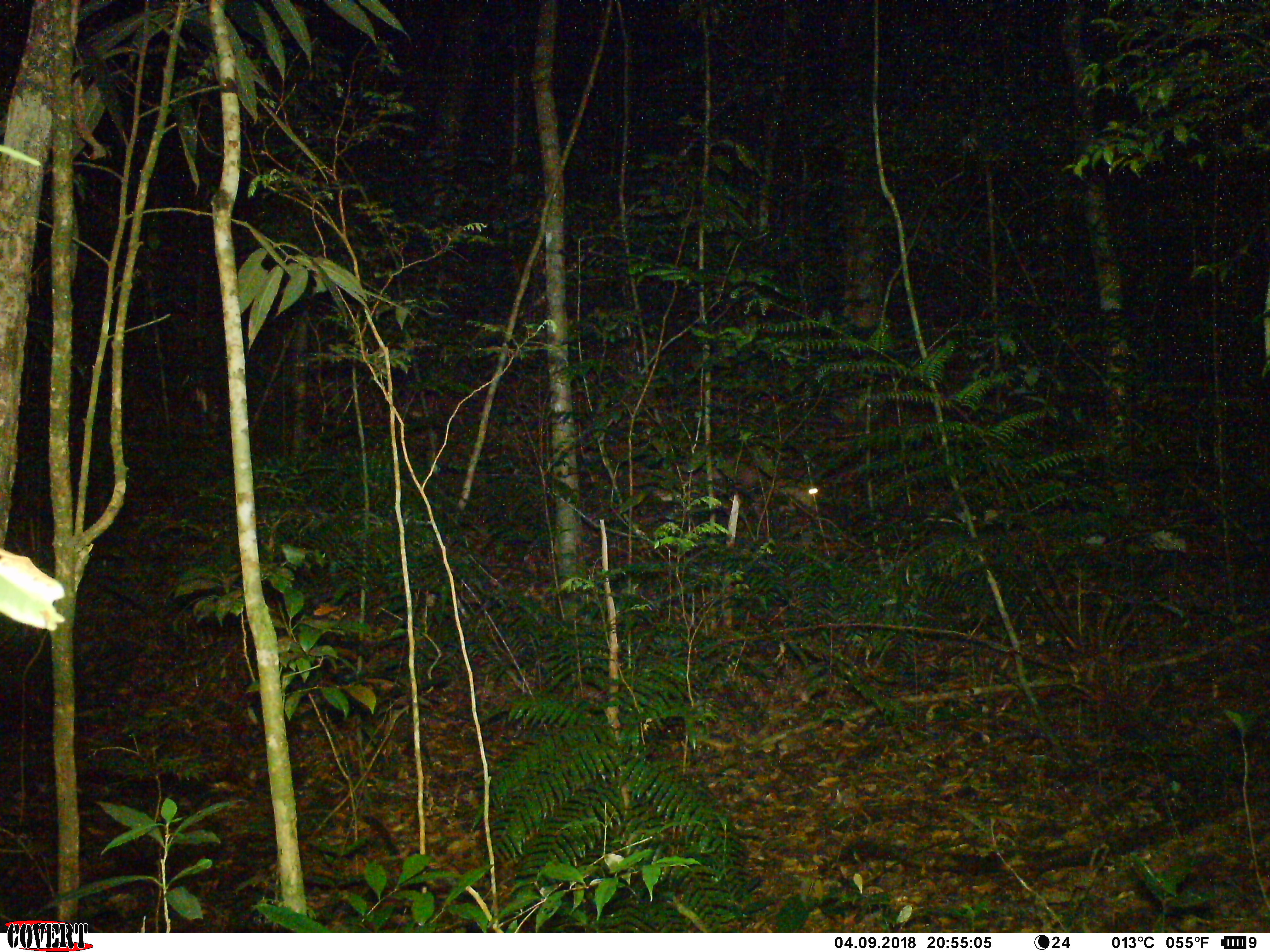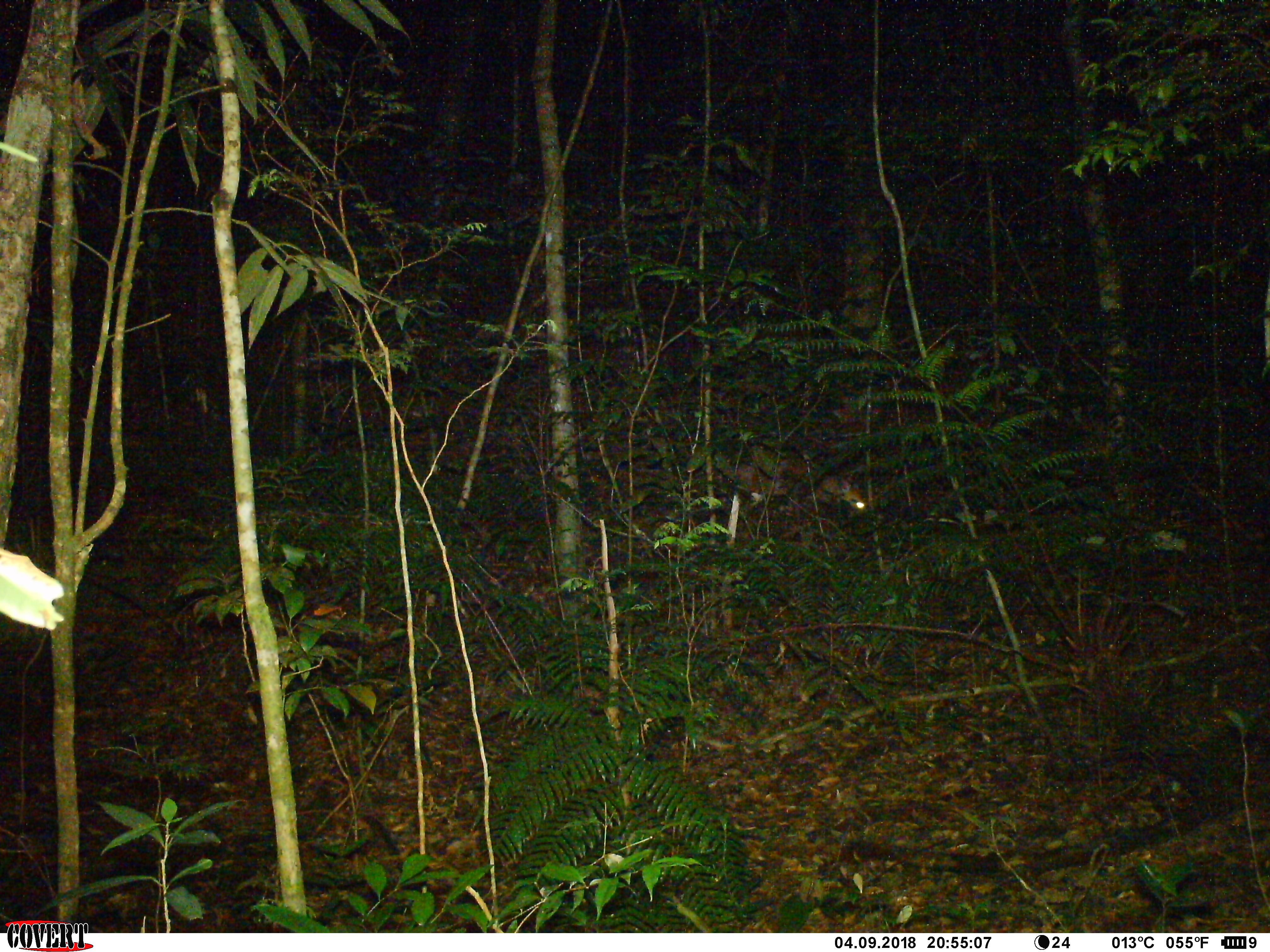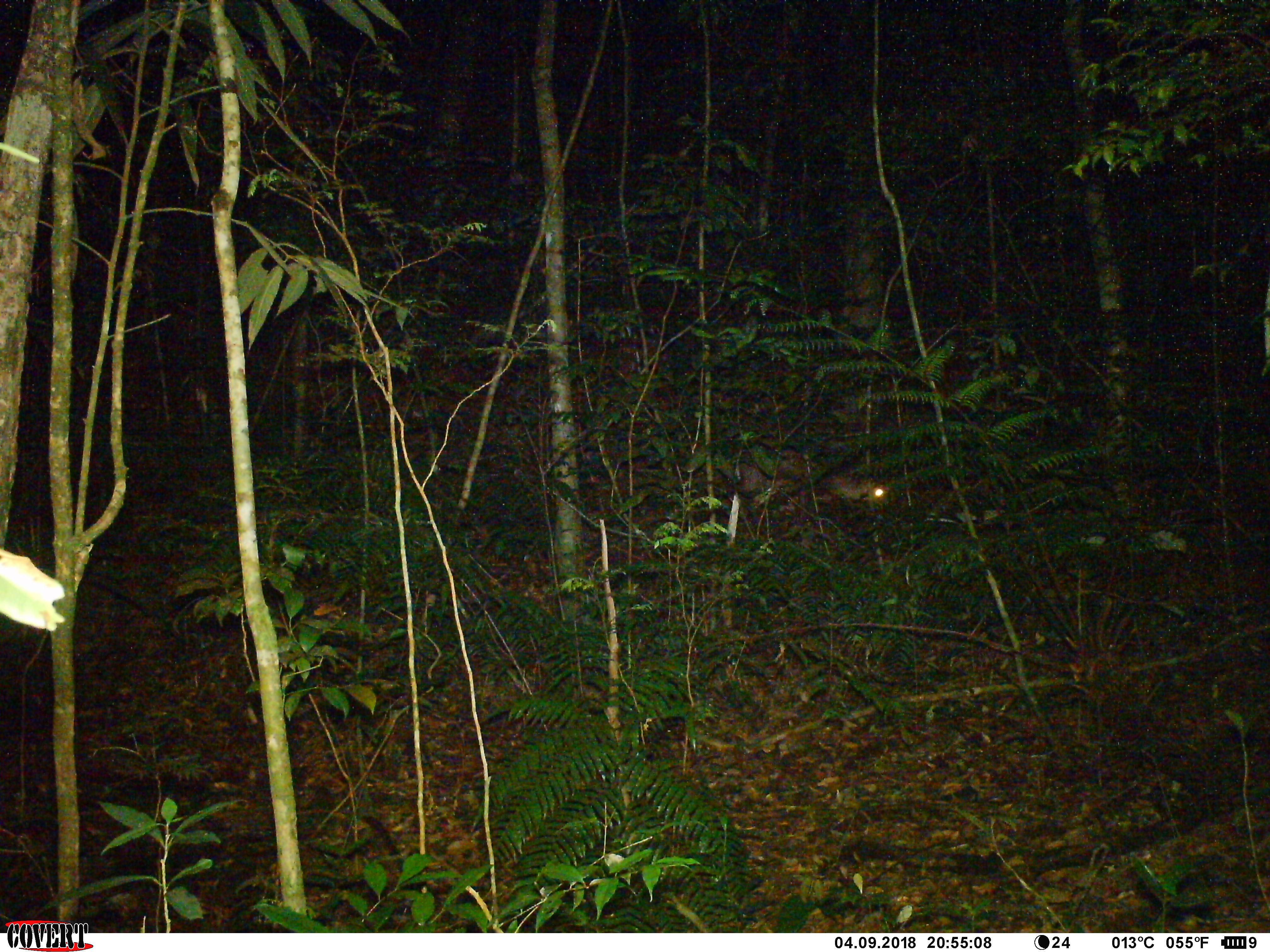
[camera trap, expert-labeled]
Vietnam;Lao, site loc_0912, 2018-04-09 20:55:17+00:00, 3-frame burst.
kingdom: Animalia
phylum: Chordata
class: Mammalia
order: Rodentia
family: Hystricidae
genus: Atherurus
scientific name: Atherurus macrourus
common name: asiatic brush-tailed porcupine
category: asiatic brush tailed porcupine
Asiatic brush tailed porcupine (asiatic brush-tailed porcupine) (Atherurus macrourus). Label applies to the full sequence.